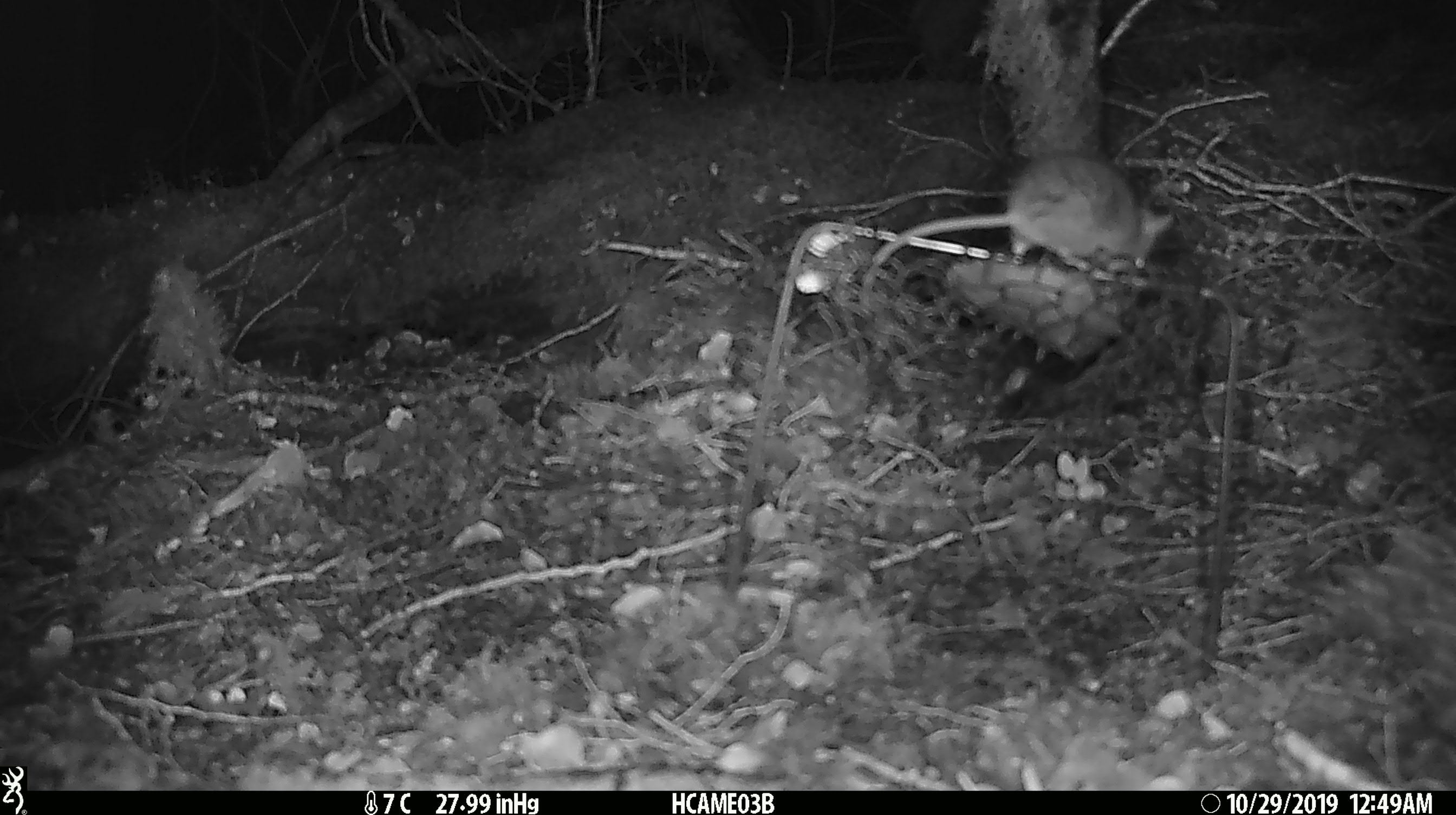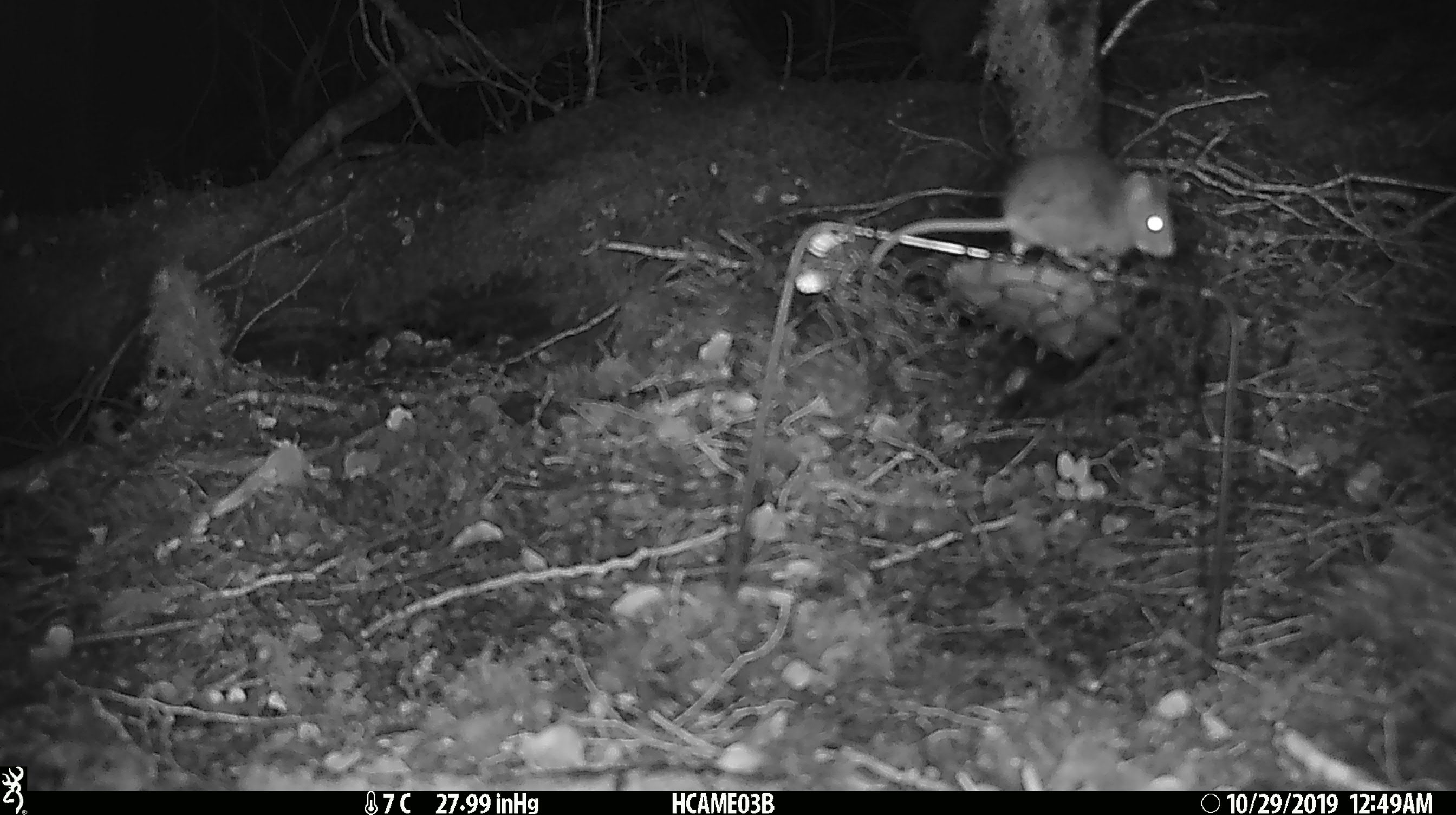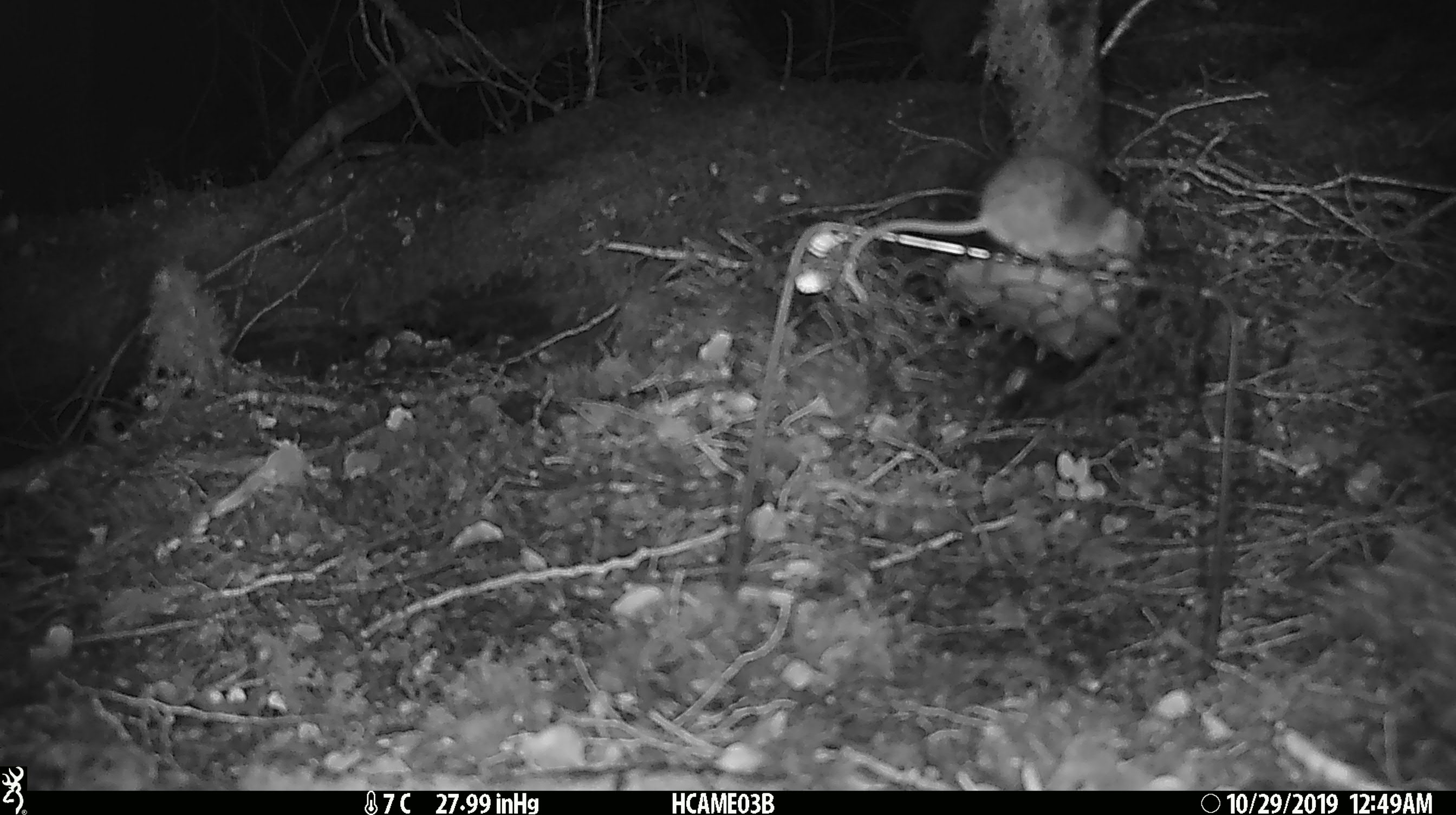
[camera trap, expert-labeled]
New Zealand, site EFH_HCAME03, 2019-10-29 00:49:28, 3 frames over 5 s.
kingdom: Animalia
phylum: Chordata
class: Mammalia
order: Rodentia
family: Muridae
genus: Mus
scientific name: Mus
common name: mouse